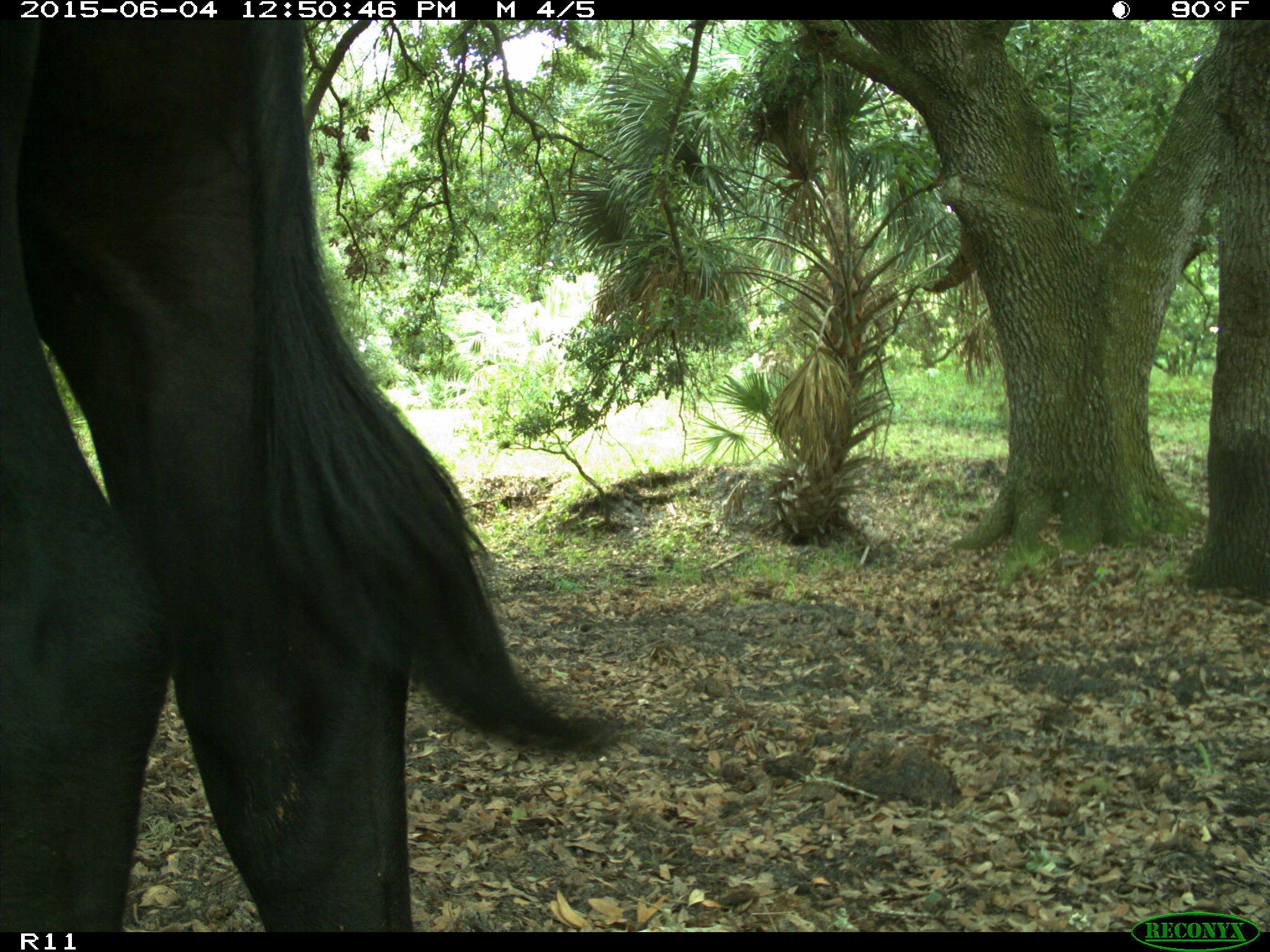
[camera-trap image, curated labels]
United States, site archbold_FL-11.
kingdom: Animalia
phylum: Chordata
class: Mammalia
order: Artiodactyla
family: Bovidae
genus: Bos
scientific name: Bos taurus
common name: domestic cow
Bos taurus (domestic cow).